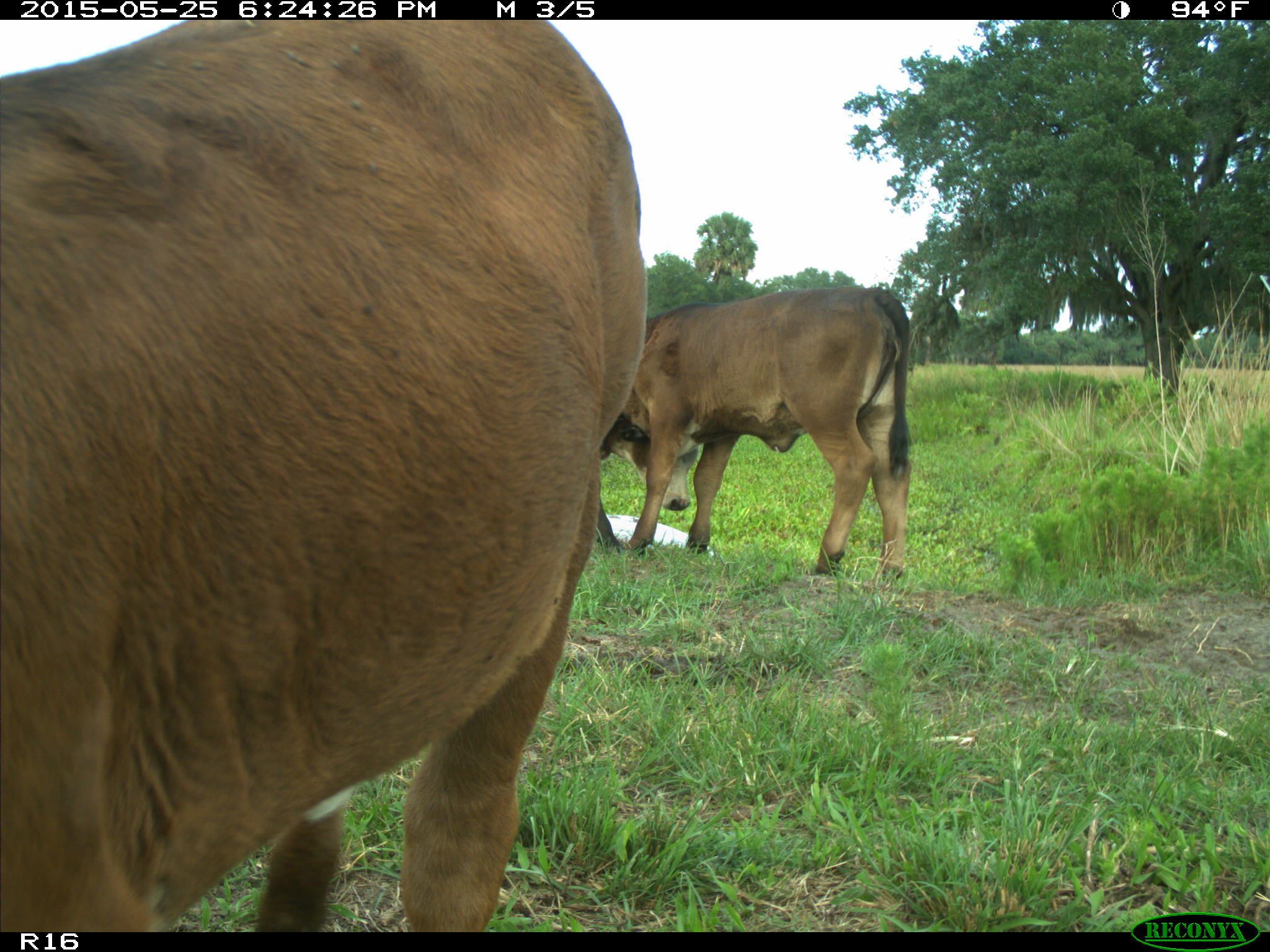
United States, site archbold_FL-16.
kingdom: Animalia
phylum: Chordata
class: Mammalia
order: Artiodactyla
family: Bovidae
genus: Bos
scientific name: Bos taurus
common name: domestic cow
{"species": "Bos taurus (domestic cow)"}